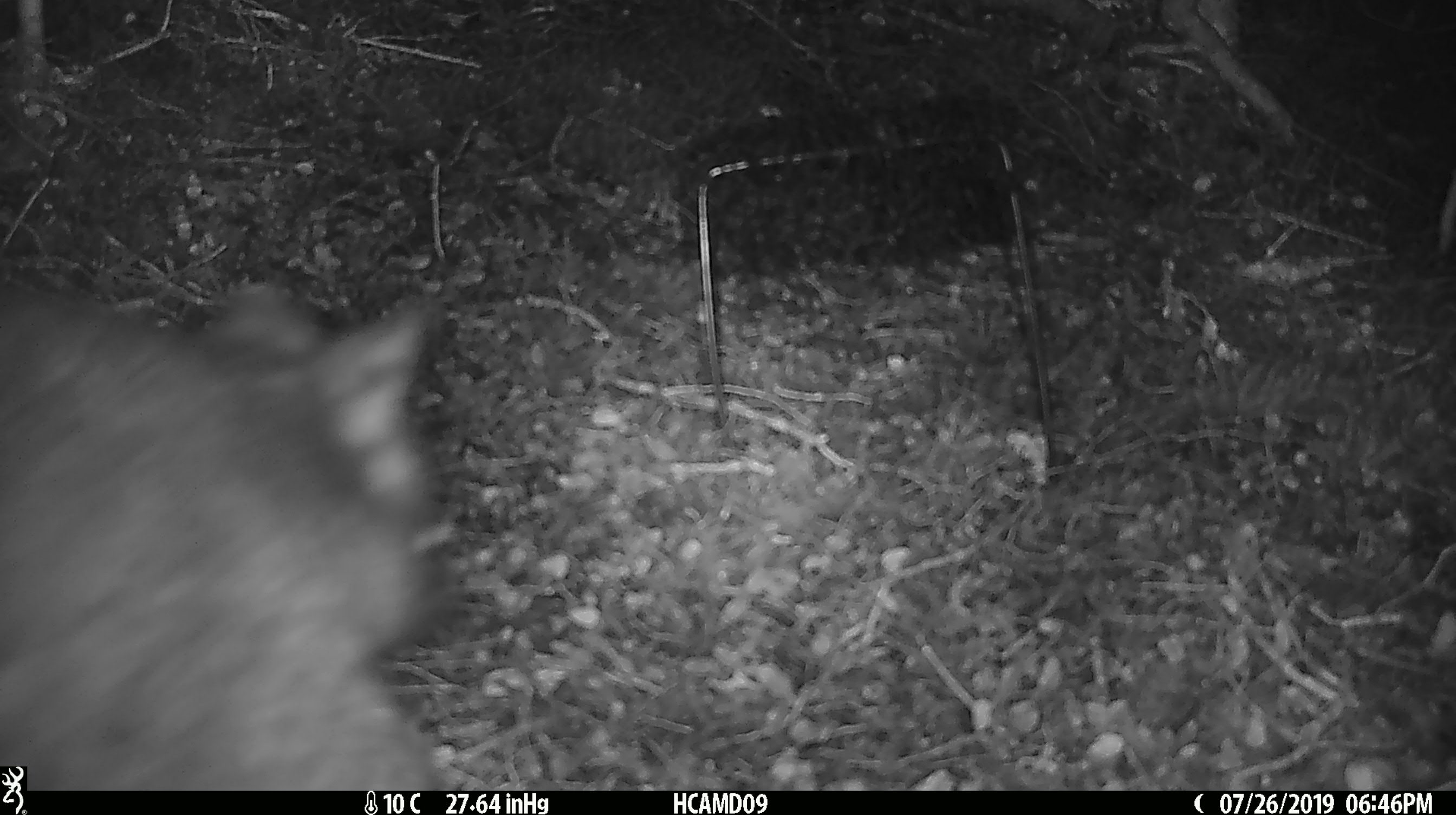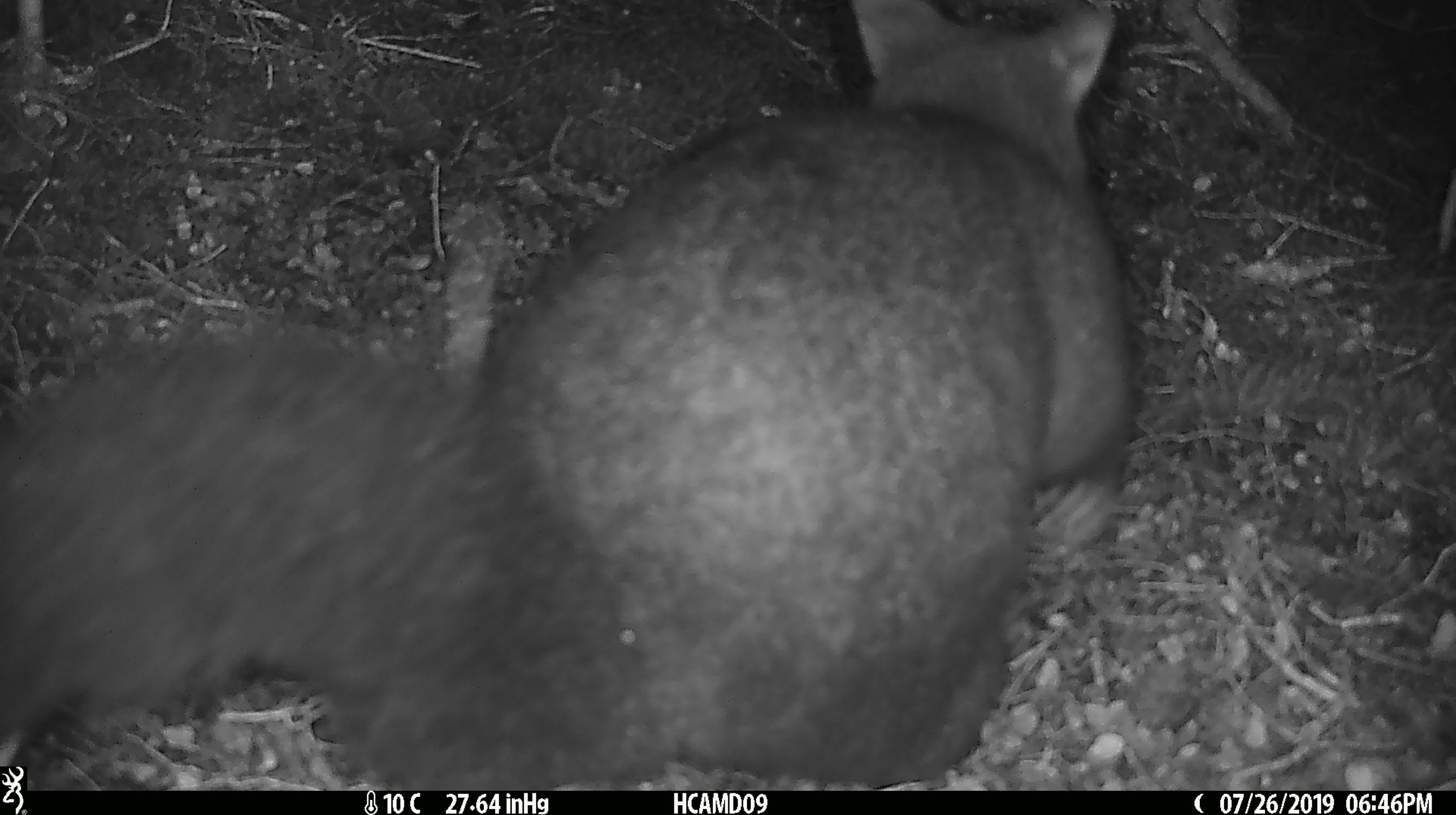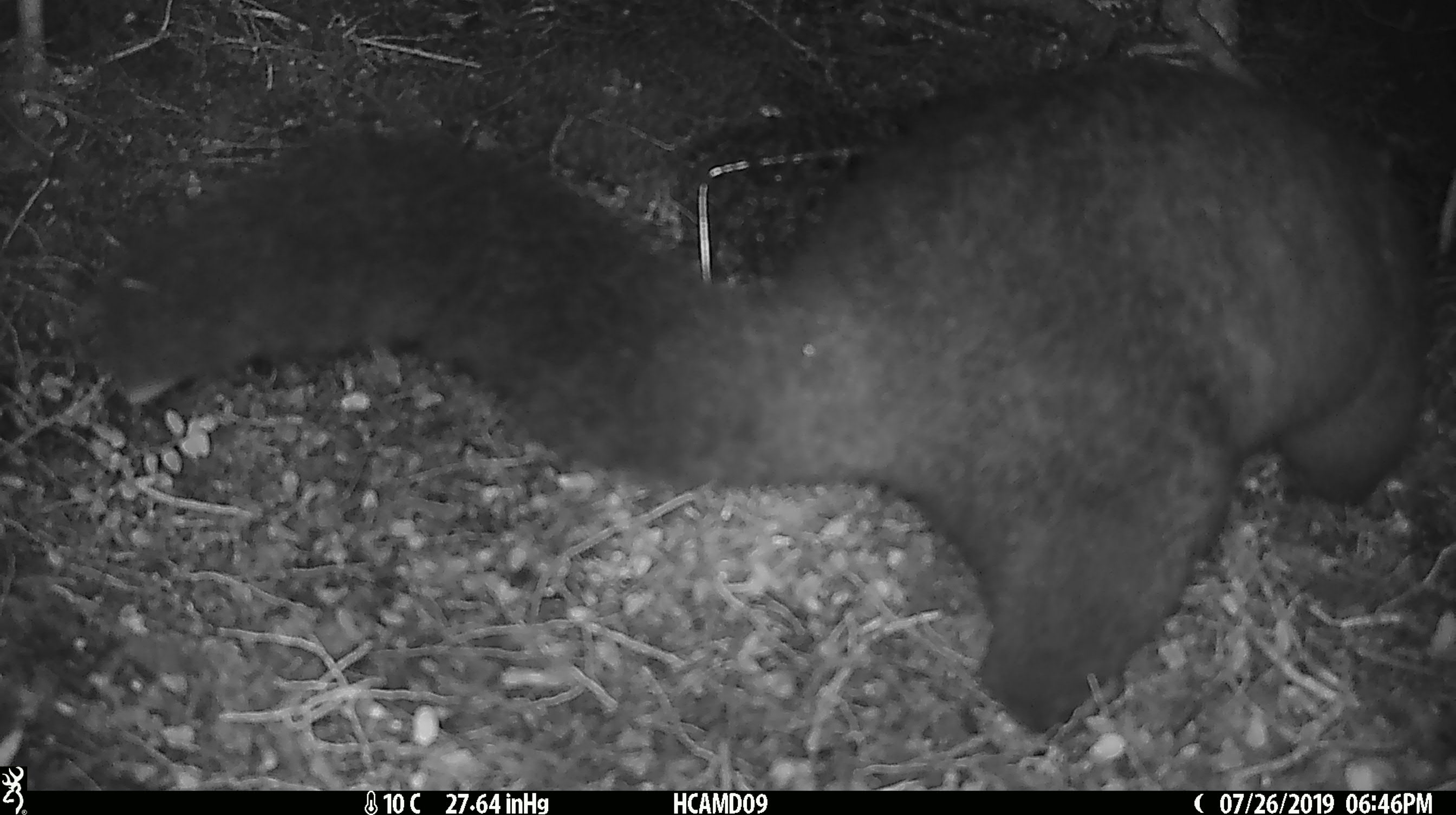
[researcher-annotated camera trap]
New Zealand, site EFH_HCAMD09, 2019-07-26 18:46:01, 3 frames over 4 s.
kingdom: Animalia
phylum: Chordata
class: Mammalia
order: Diprotodontia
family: Phalangeridae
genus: Trichosurus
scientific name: Trichosurus vulpecula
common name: common brushtail possum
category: possum